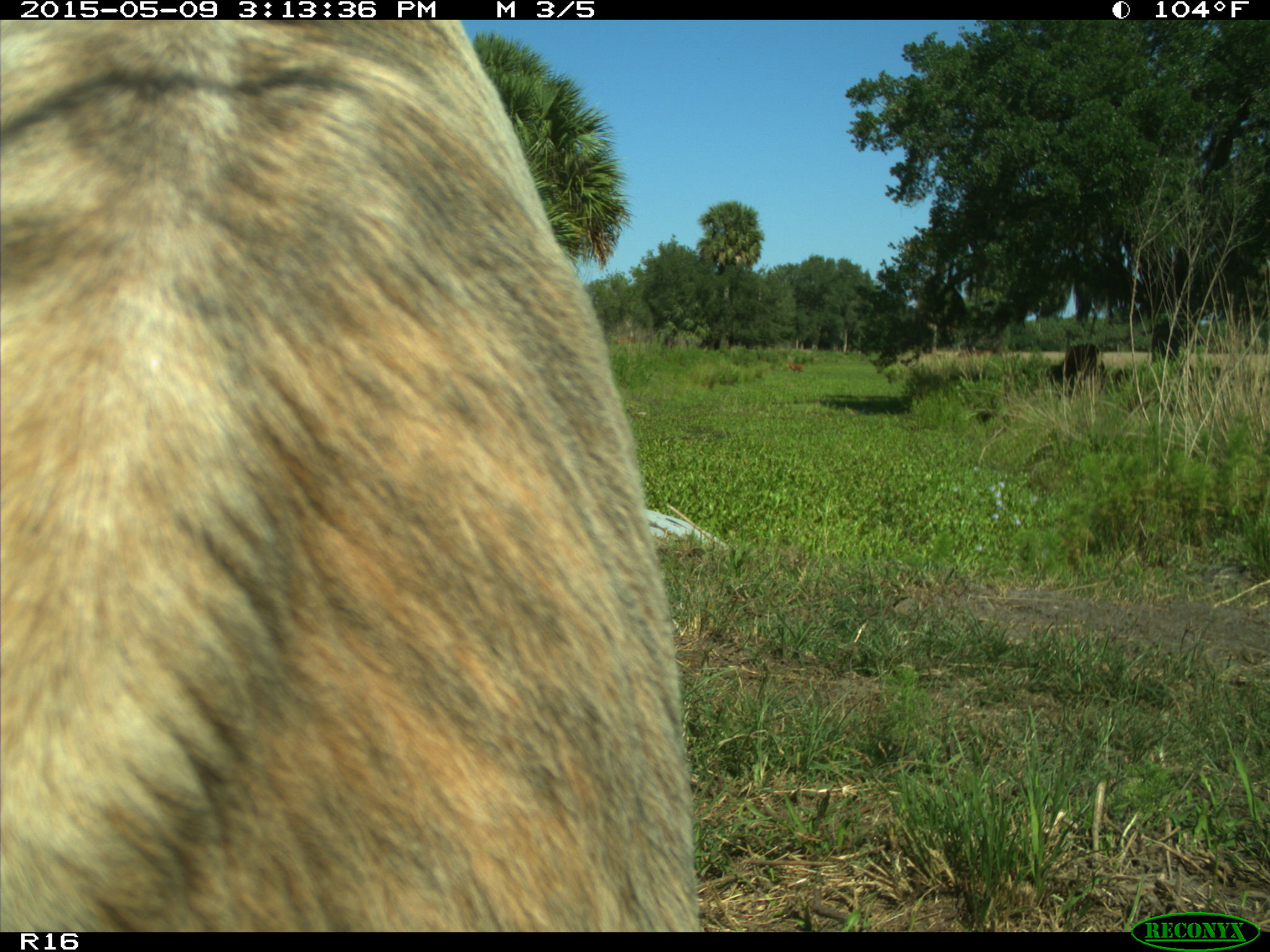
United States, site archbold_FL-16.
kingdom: Animalia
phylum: Chordata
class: Mammalia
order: Artiodactyla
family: Bovidae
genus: Bos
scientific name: Bos taurus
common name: domestic cow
Bos taurus (domestic cow).